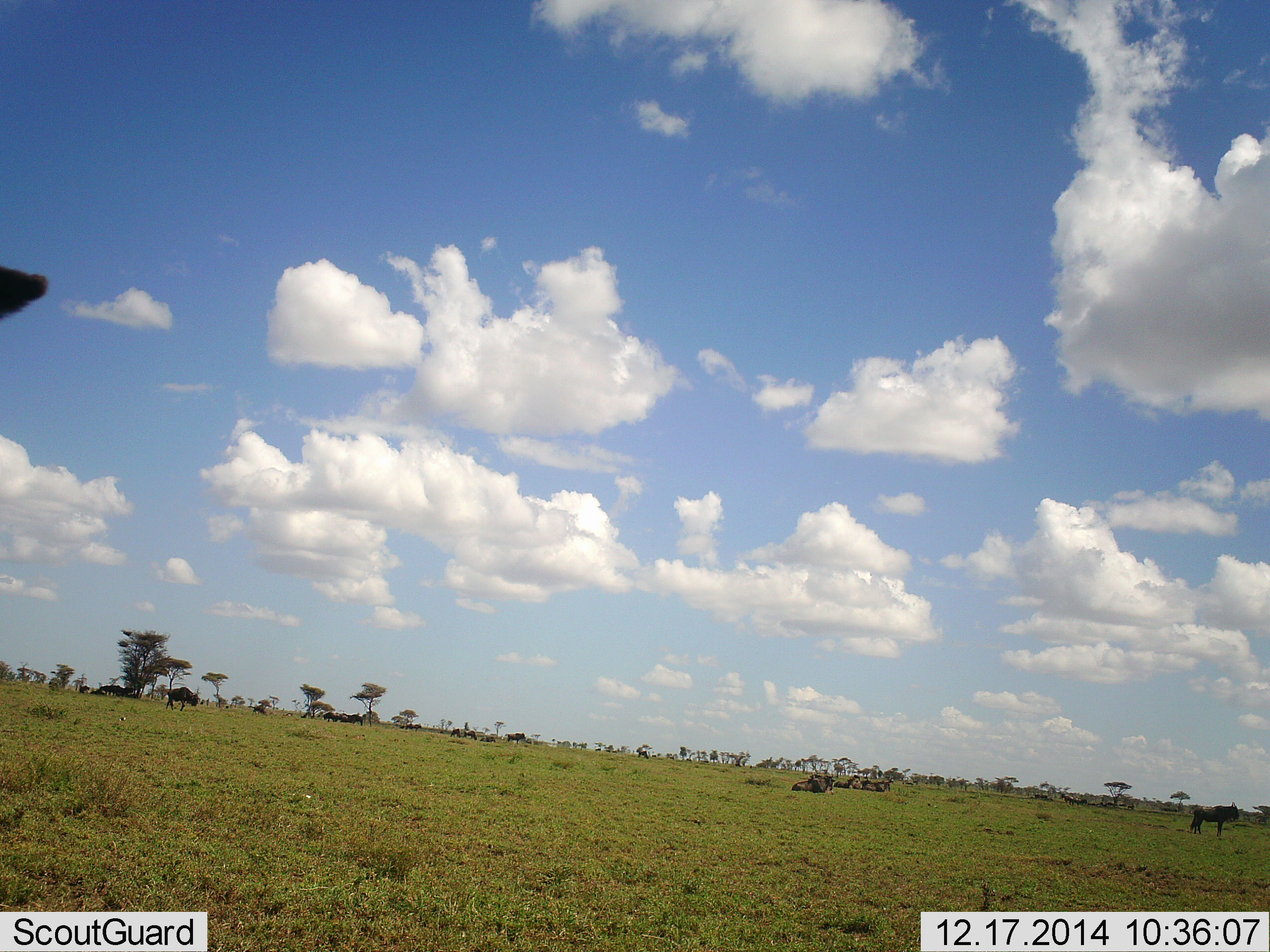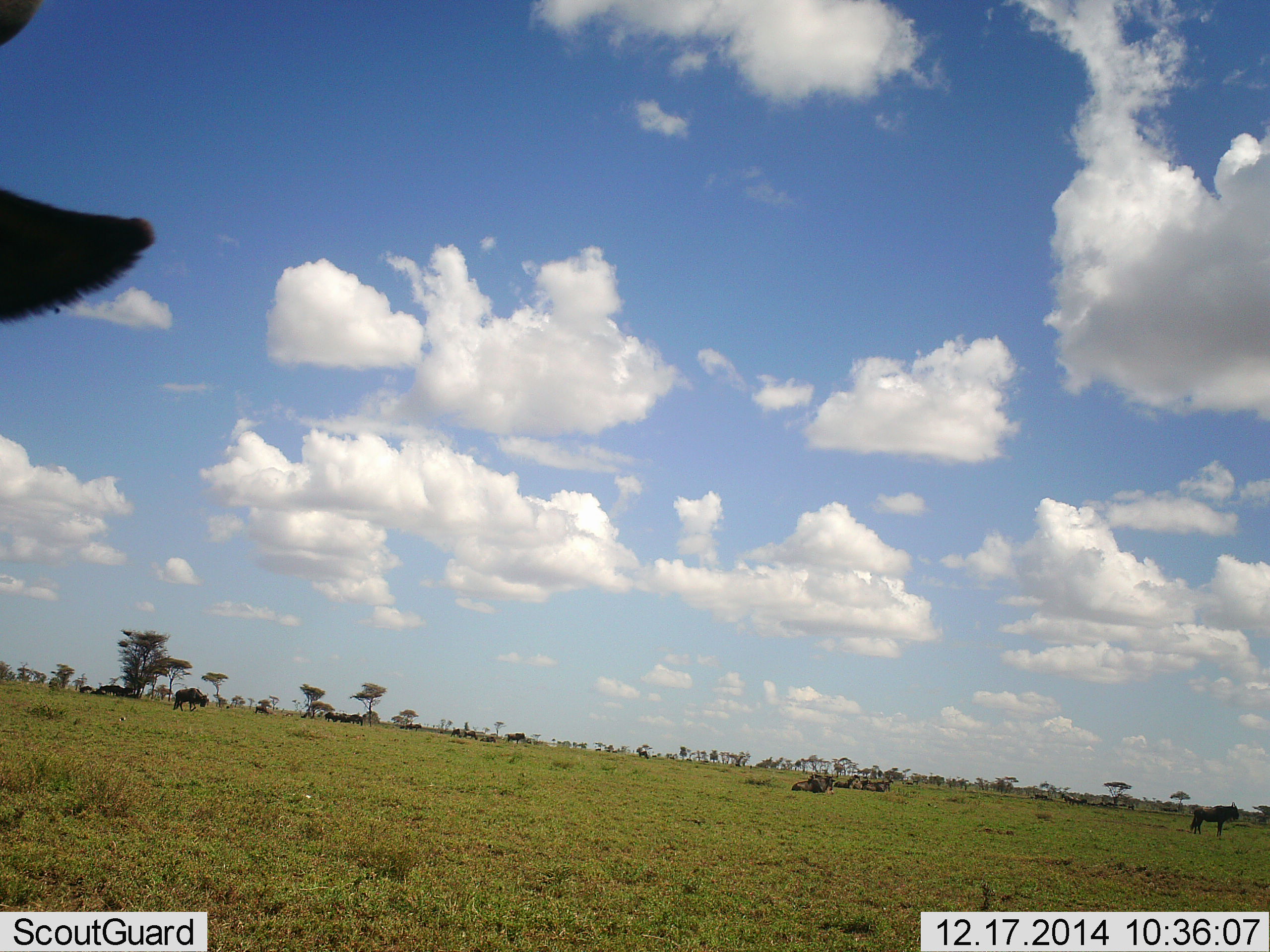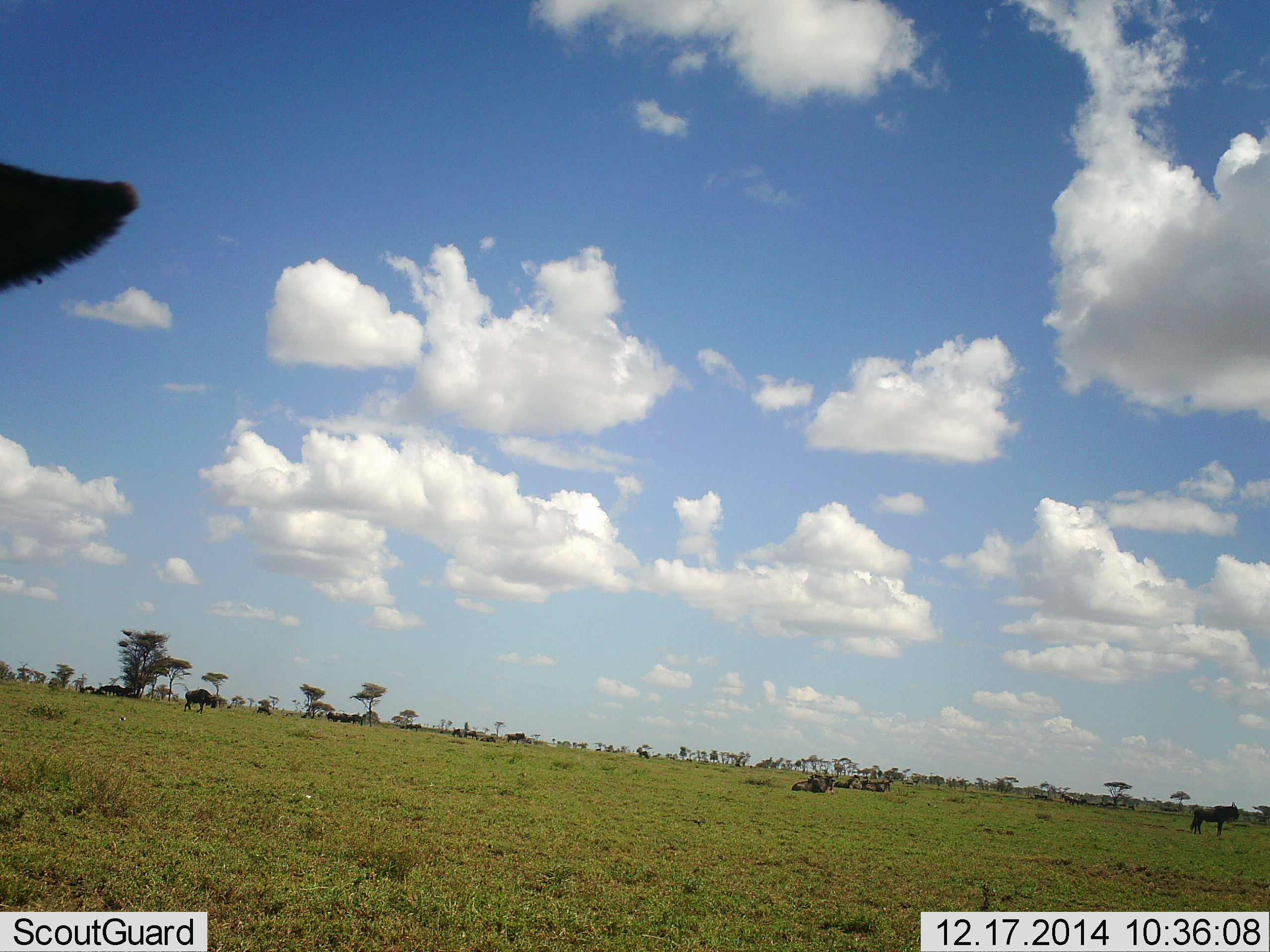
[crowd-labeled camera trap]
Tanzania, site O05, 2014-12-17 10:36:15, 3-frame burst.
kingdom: Animalia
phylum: Chordata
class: Mammalia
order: Artiodactyla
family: Bovidae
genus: Connochaetes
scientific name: Connochaetes taurinus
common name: blue wildebeest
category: wildebeest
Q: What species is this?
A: Wildebeest (blue wildebeest) (Connochaetes taurinus).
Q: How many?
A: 11-50.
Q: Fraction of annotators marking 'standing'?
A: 70%.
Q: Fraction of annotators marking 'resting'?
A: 70%.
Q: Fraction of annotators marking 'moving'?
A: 40%.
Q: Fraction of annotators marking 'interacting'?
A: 0%.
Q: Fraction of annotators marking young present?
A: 0%.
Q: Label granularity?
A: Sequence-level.